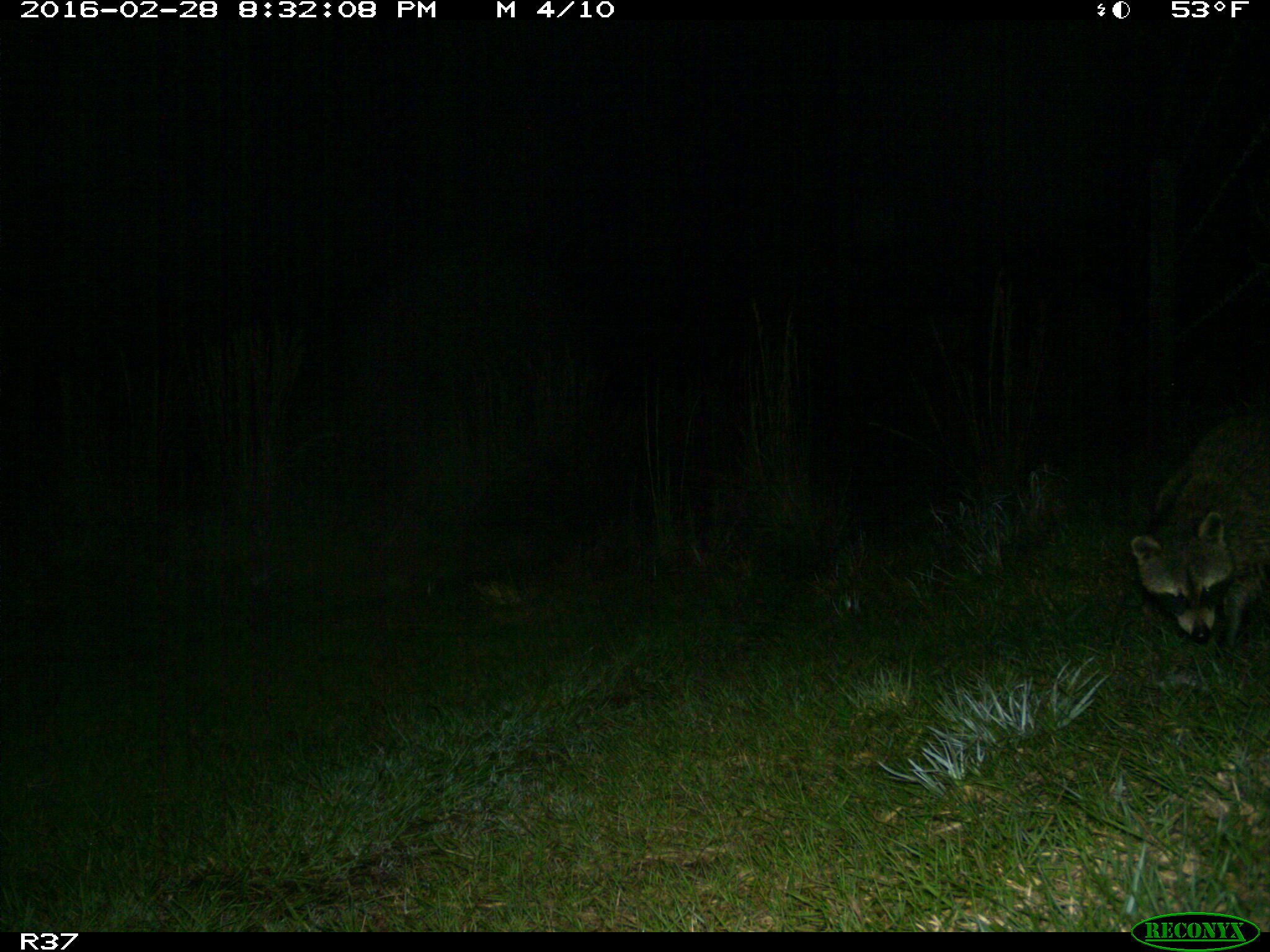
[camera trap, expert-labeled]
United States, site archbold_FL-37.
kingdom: Animalia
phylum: Chordata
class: Mammalia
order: Carnivora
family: Procyonidae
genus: Procyon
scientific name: Procyon lotor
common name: common raccoon